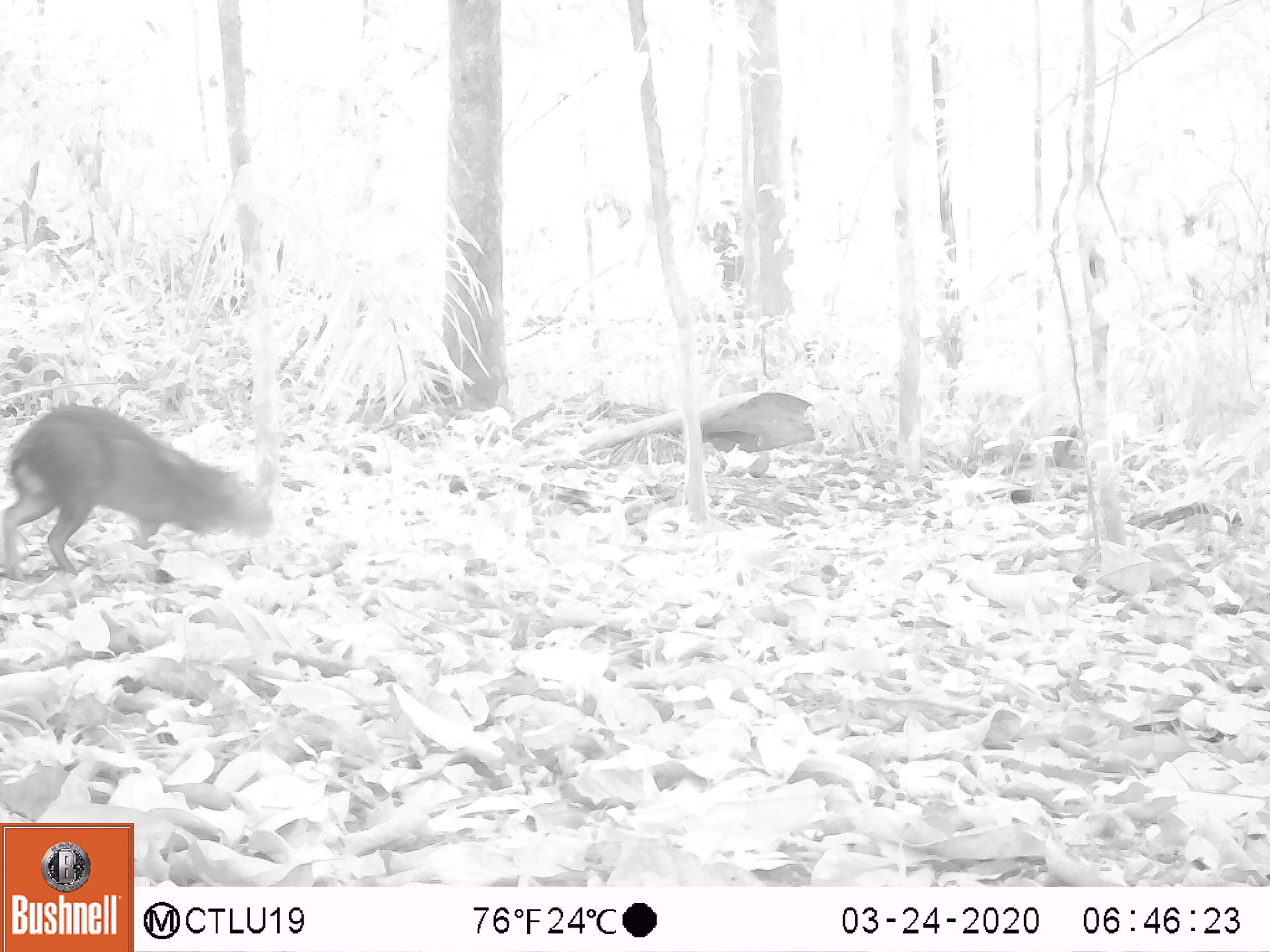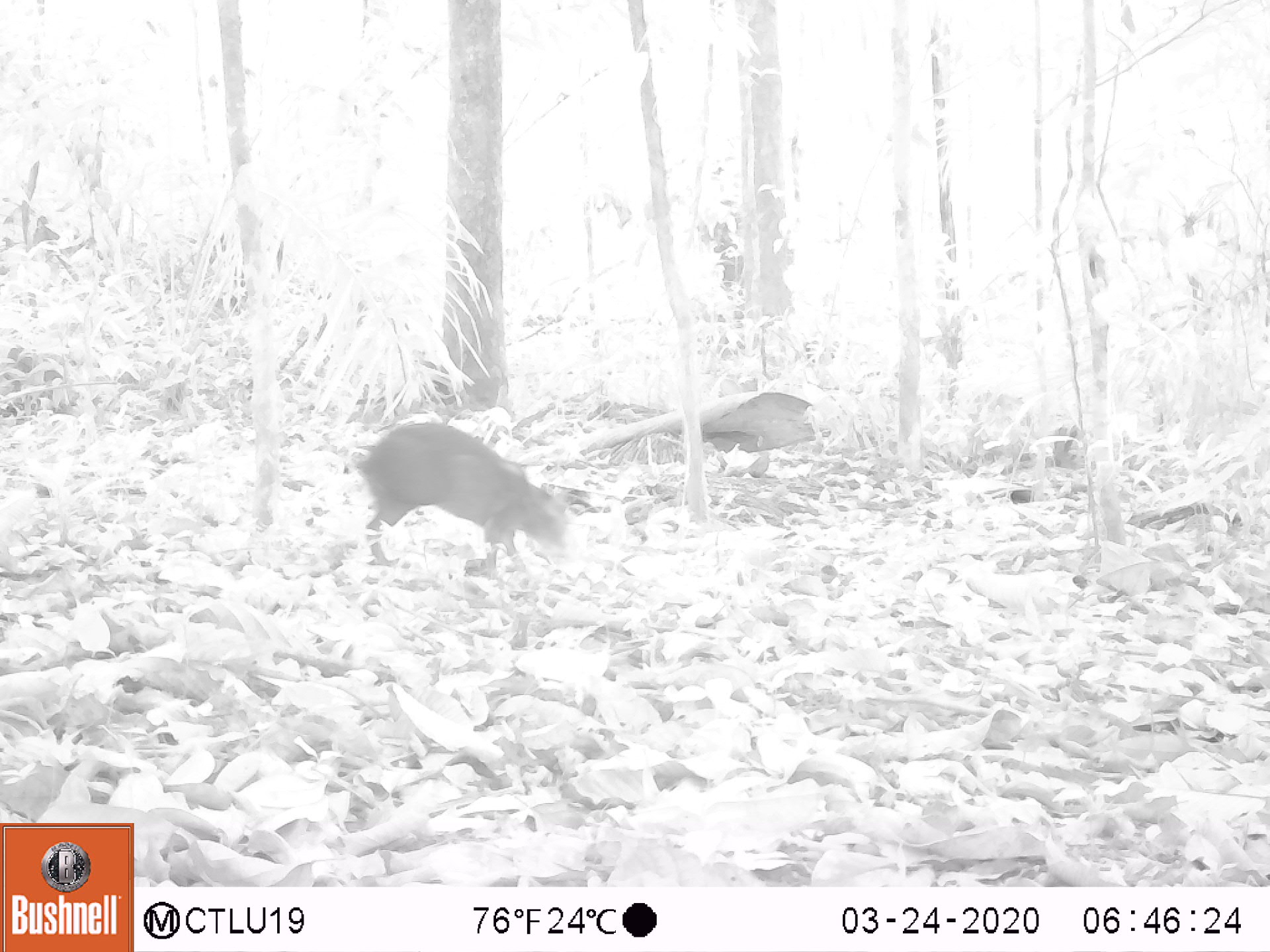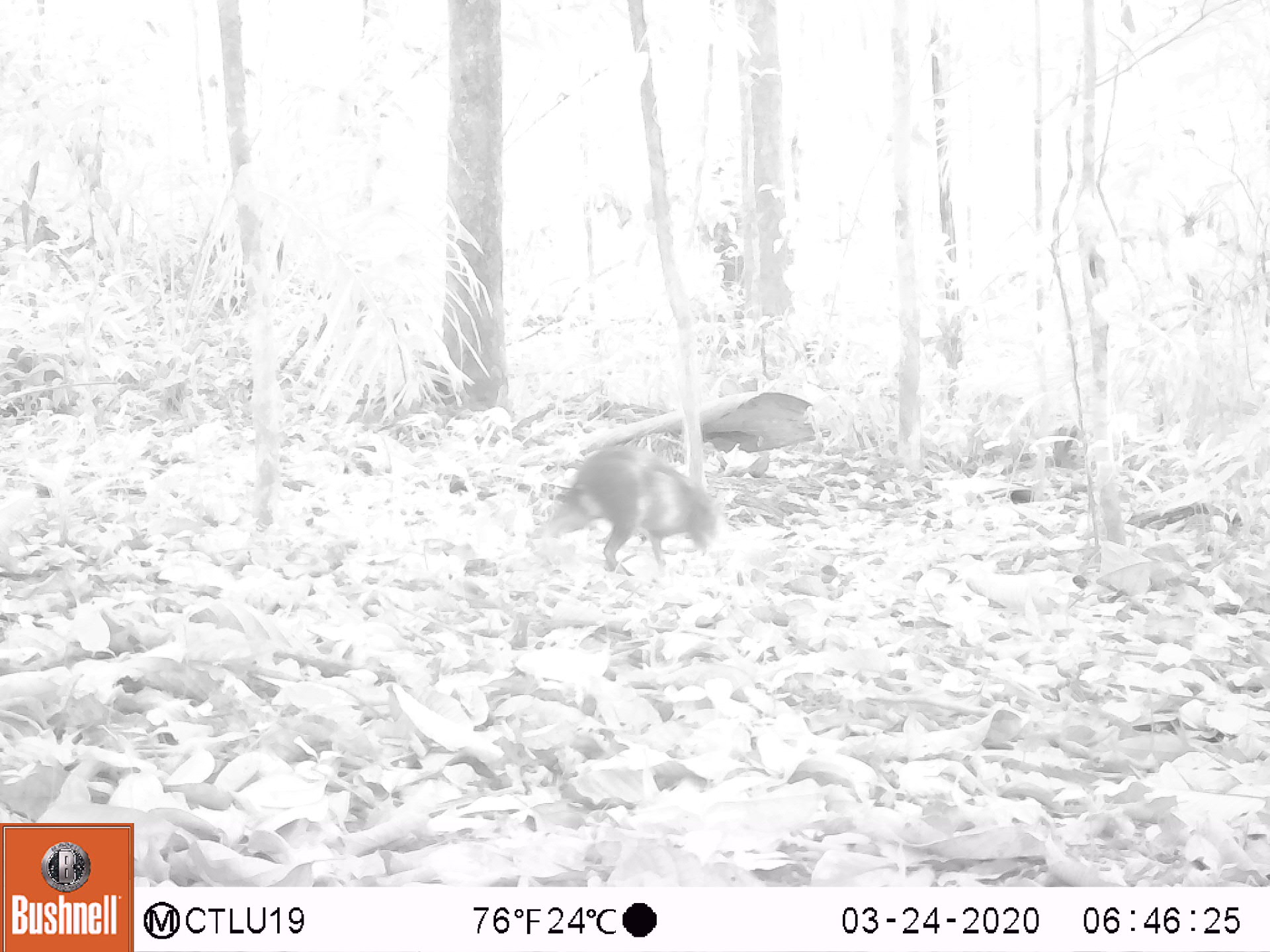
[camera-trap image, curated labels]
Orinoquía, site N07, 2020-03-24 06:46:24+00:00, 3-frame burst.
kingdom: Animalia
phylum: Chordata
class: Mammalia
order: Rodentia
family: Dasyproctidae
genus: Dasyprocta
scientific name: Dasyprocta fuliginosa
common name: black agouti